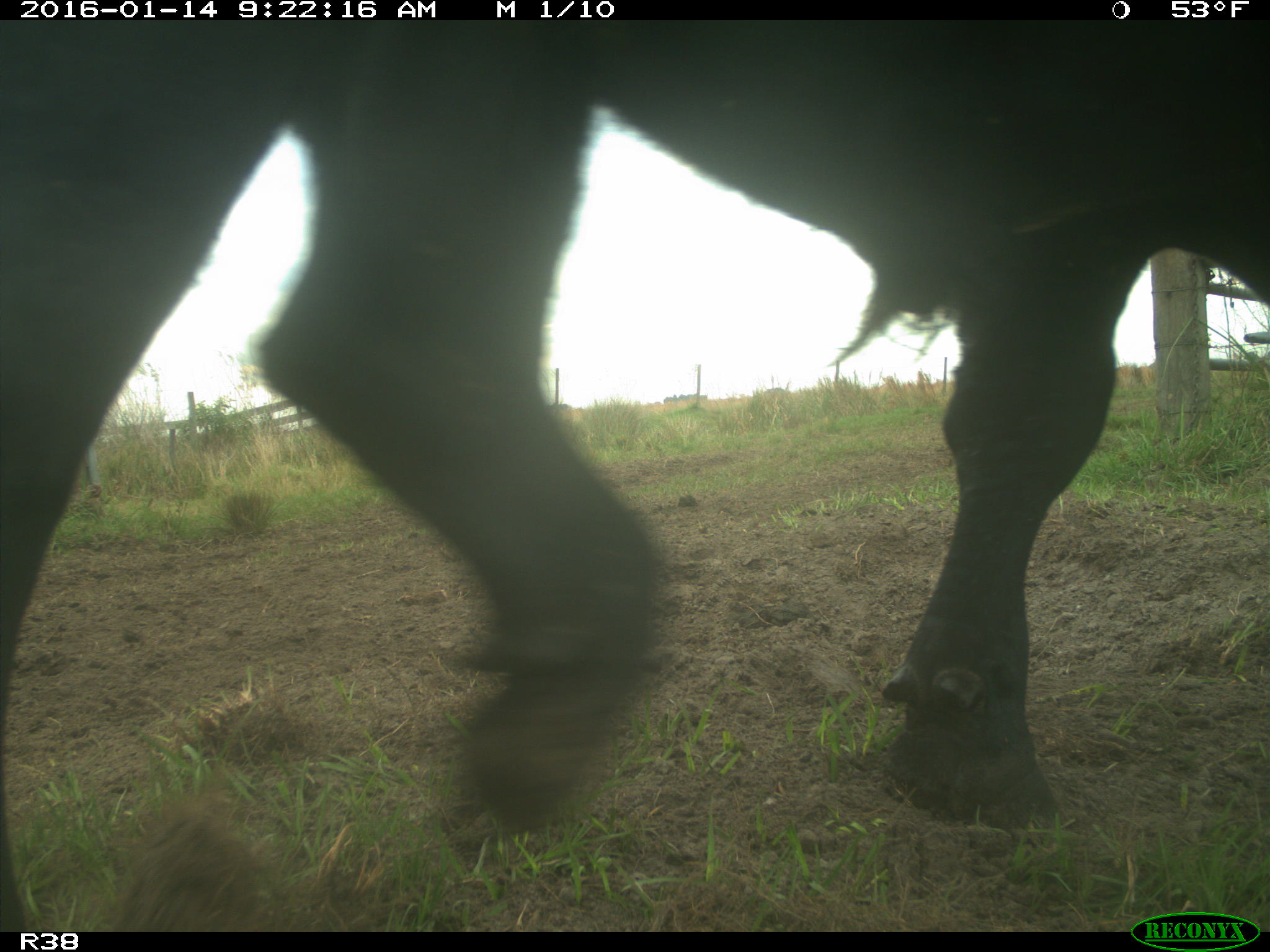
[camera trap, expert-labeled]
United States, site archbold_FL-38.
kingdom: Animalia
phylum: Chordata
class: Mammalia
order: Artiodactyla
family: Bovidae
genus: Bos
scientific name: Bos taurus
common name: domestic cow